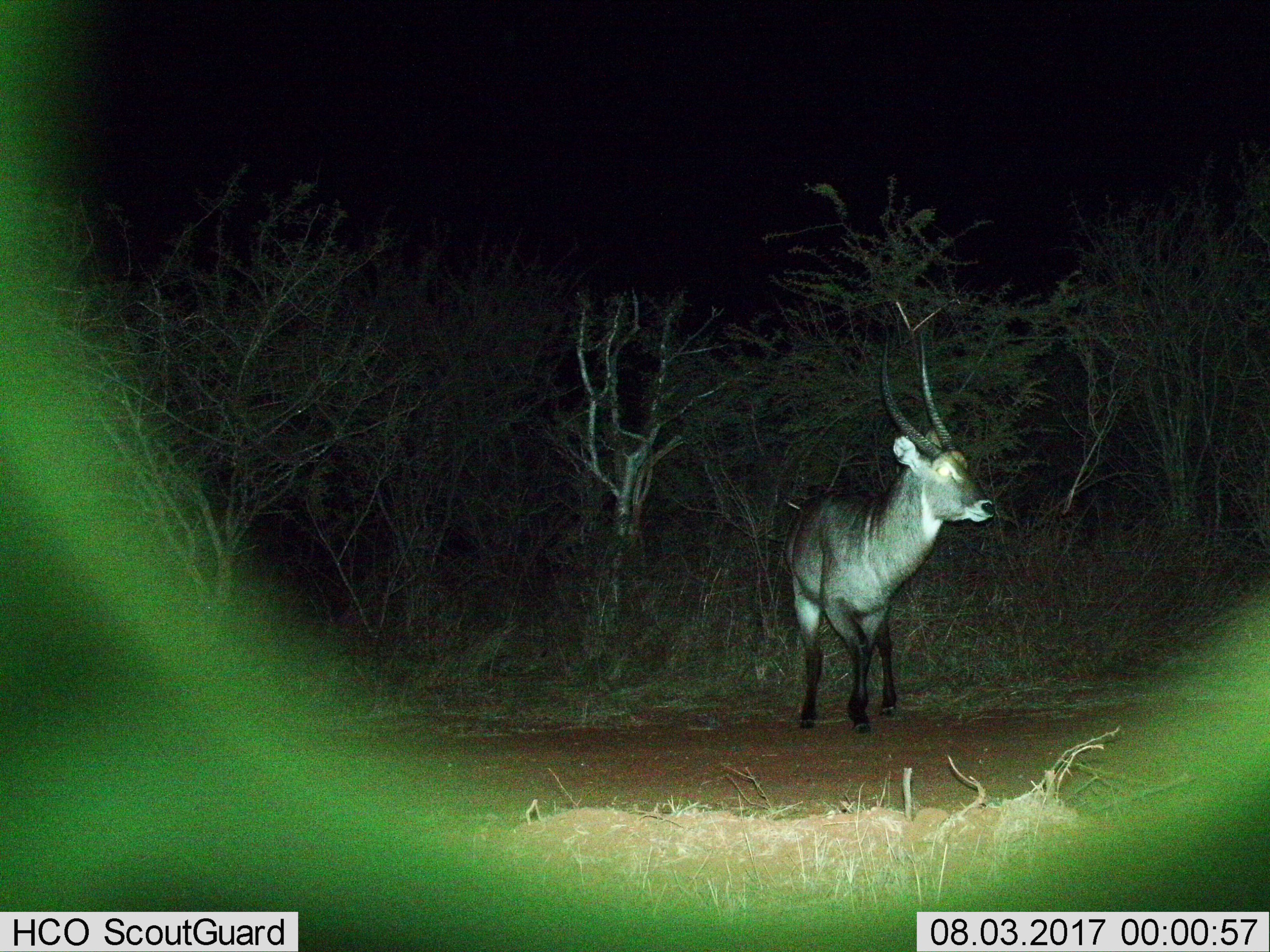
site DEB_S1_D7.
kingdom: Animalia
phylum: Chordata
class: Mammalia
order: Artiodactyla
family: Bovidae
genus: Kobus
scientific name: Kobus ellipsiprymnus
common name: waterbuck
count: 1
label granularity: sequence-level